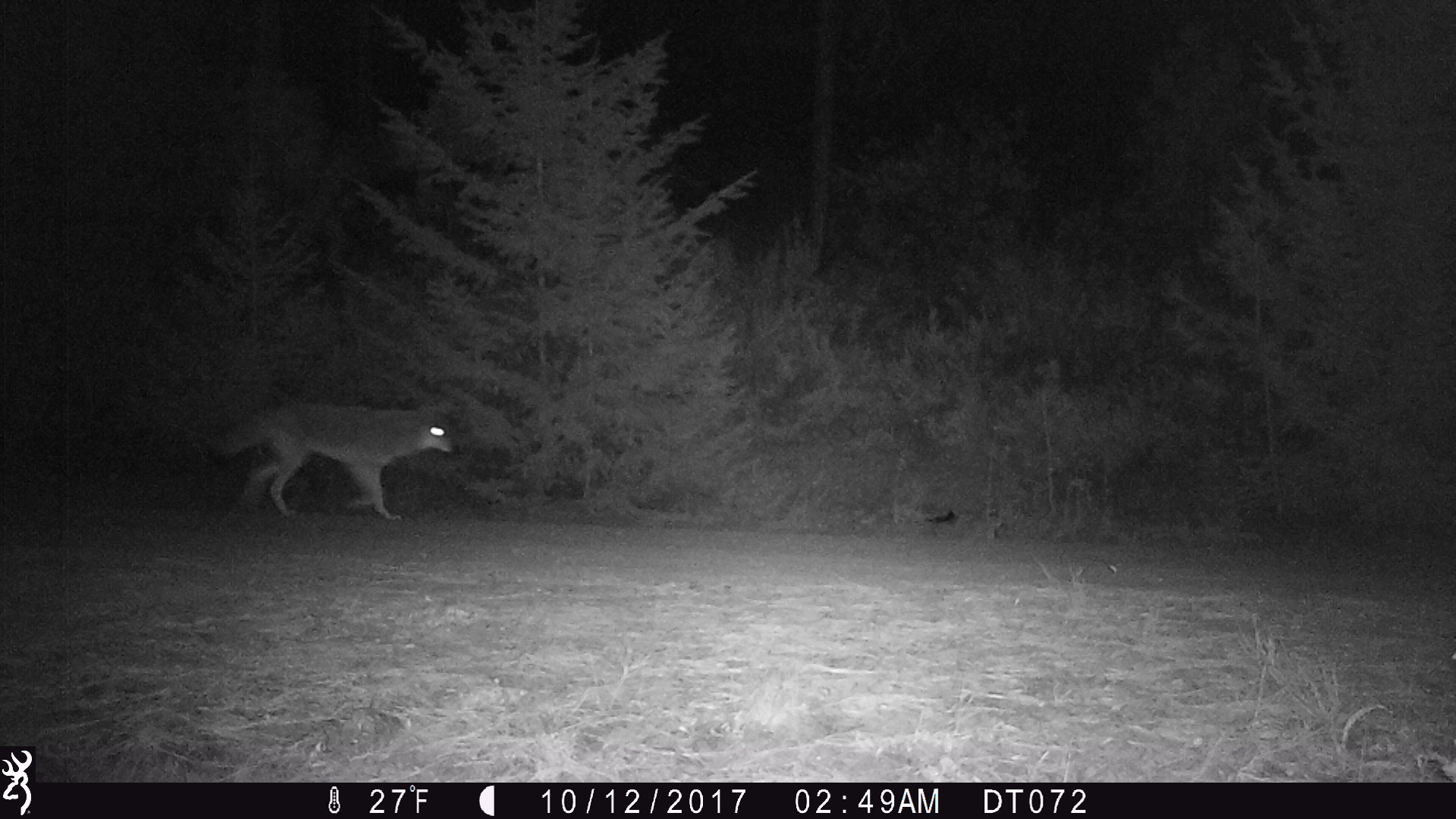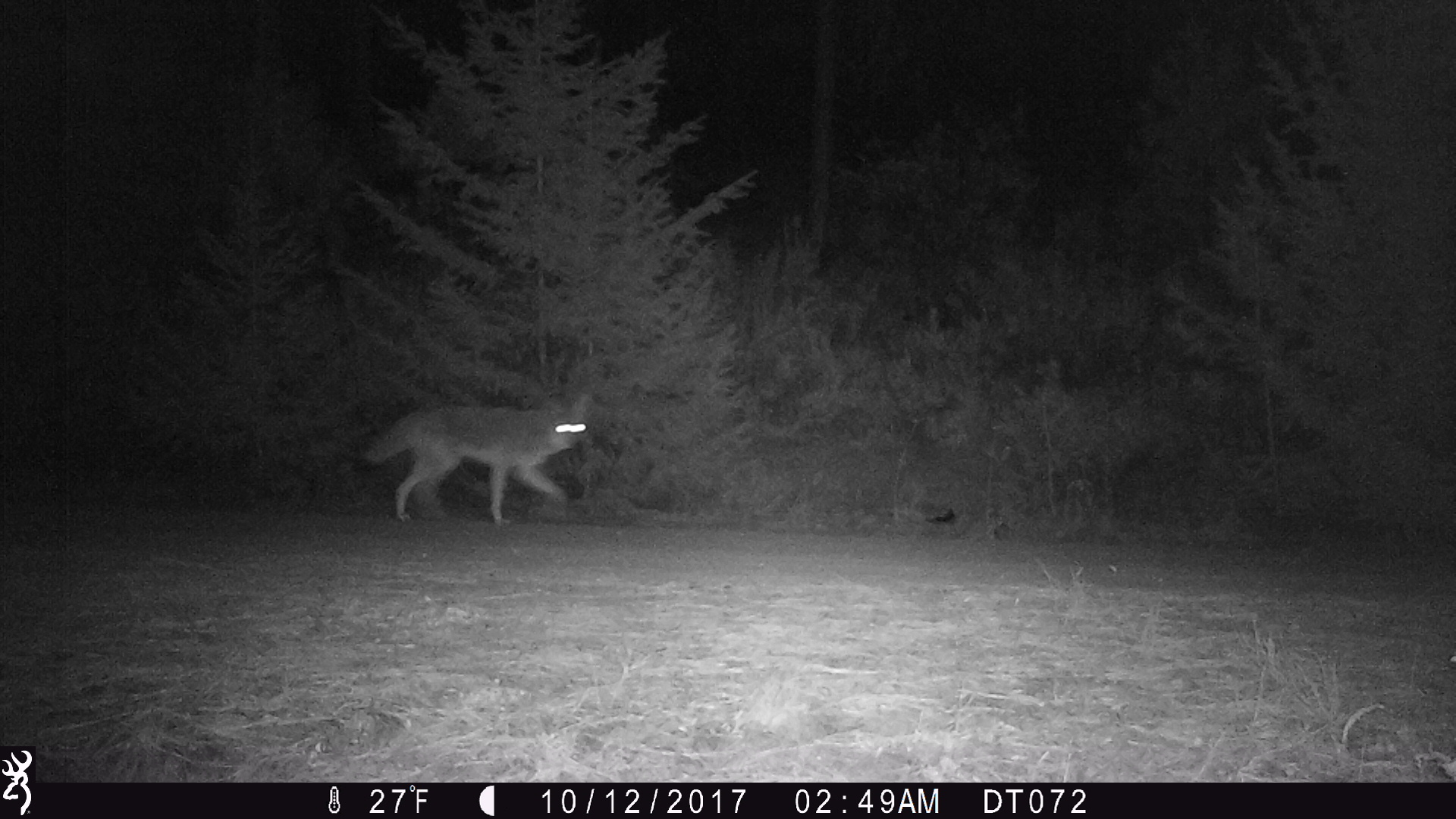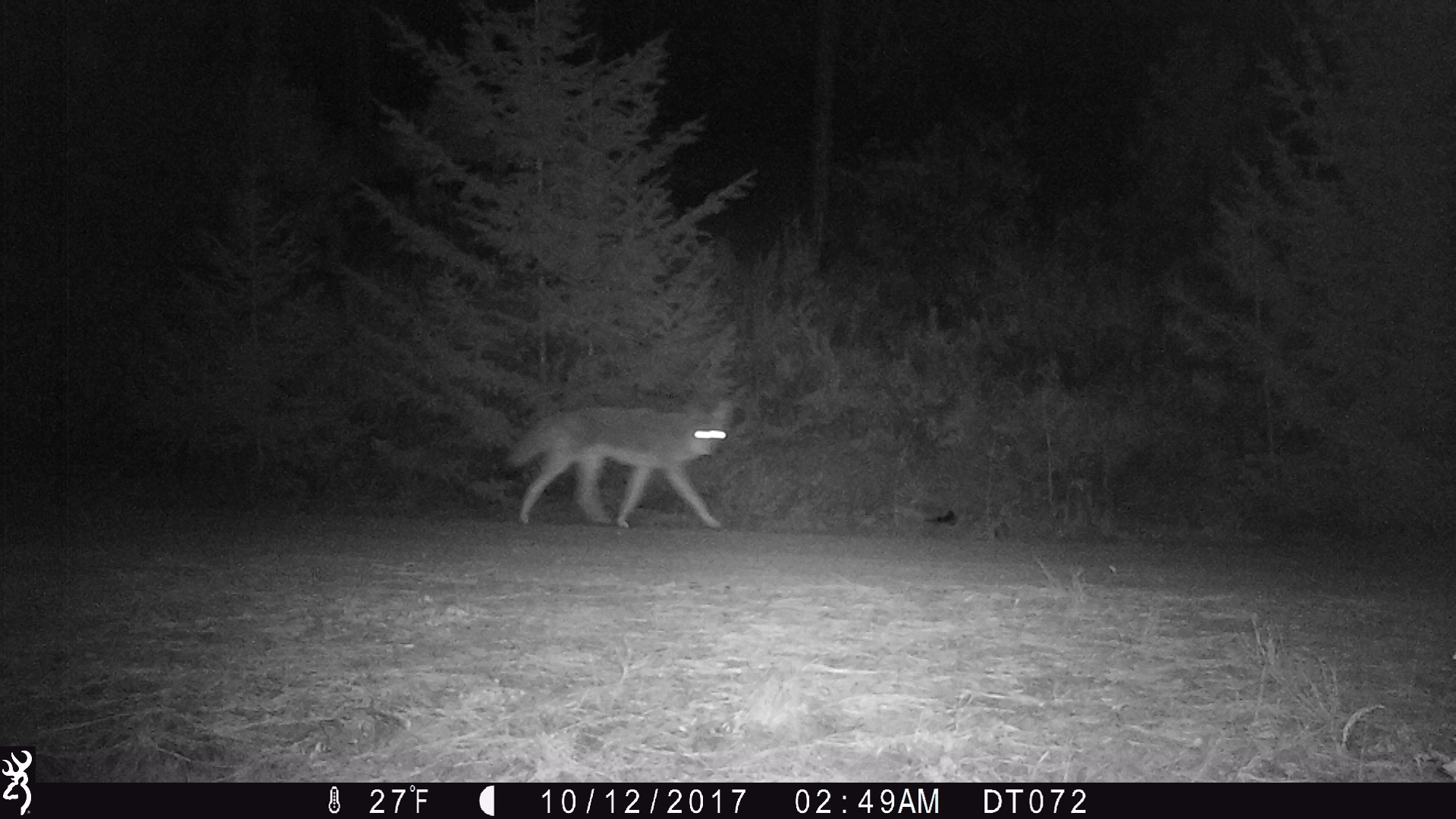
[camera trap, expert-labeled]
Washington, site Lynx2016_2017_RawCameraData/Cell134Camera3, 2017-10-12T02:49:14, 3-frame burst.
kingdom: Animalia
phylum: Chordata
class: Mammalia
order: Carnivora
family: Canidae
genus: Canis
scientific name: Canis latrans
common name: coyote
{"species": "Canis latrans (coyote)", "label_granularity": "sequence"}